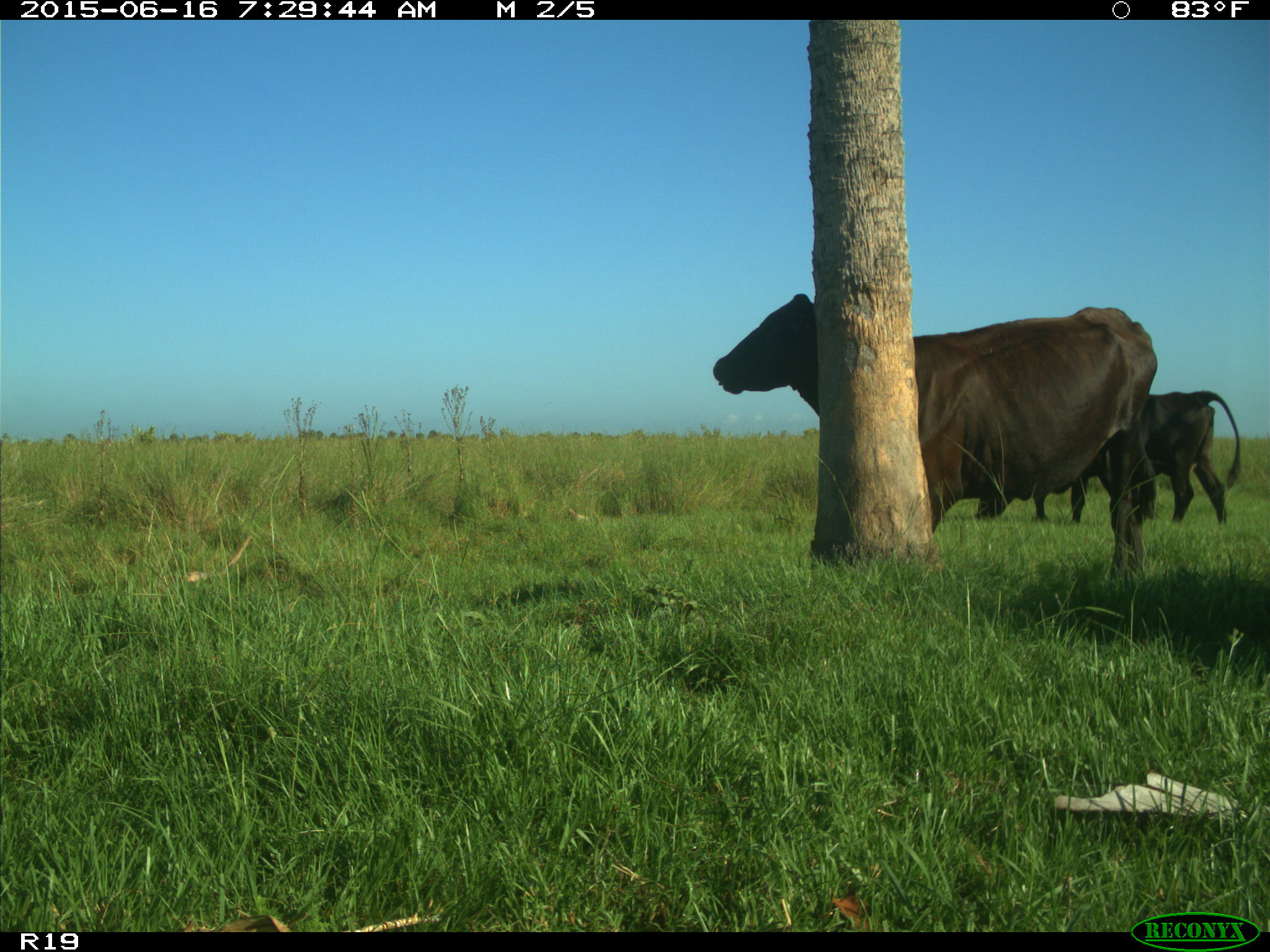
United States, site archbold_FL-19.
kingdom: Animalia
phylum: Chordata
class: Mammalia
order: Artiodactyla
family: Bovidae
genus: Bos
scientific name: Bos taurus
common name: domestic cow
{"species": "Bos taurus (domestic cow)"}